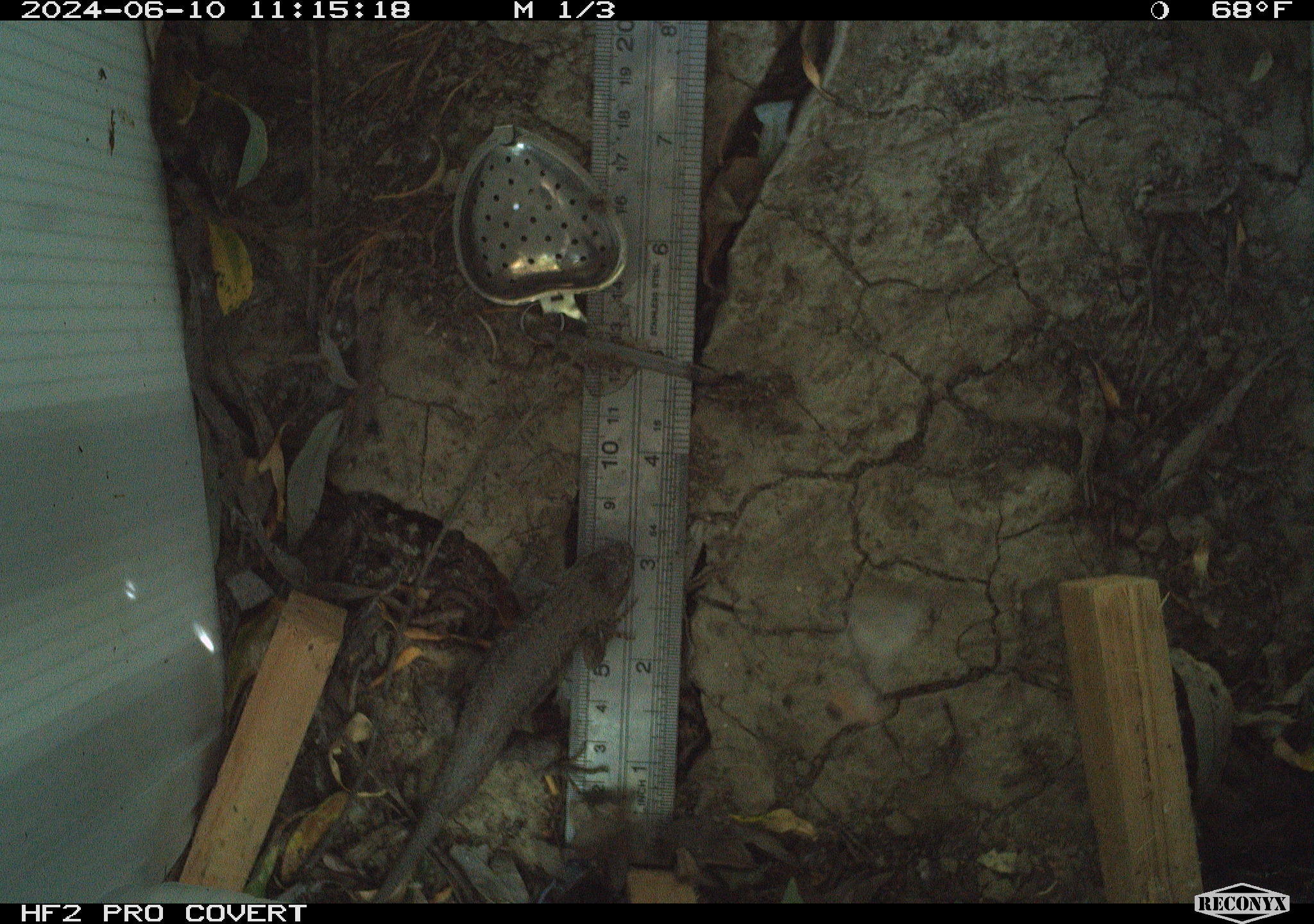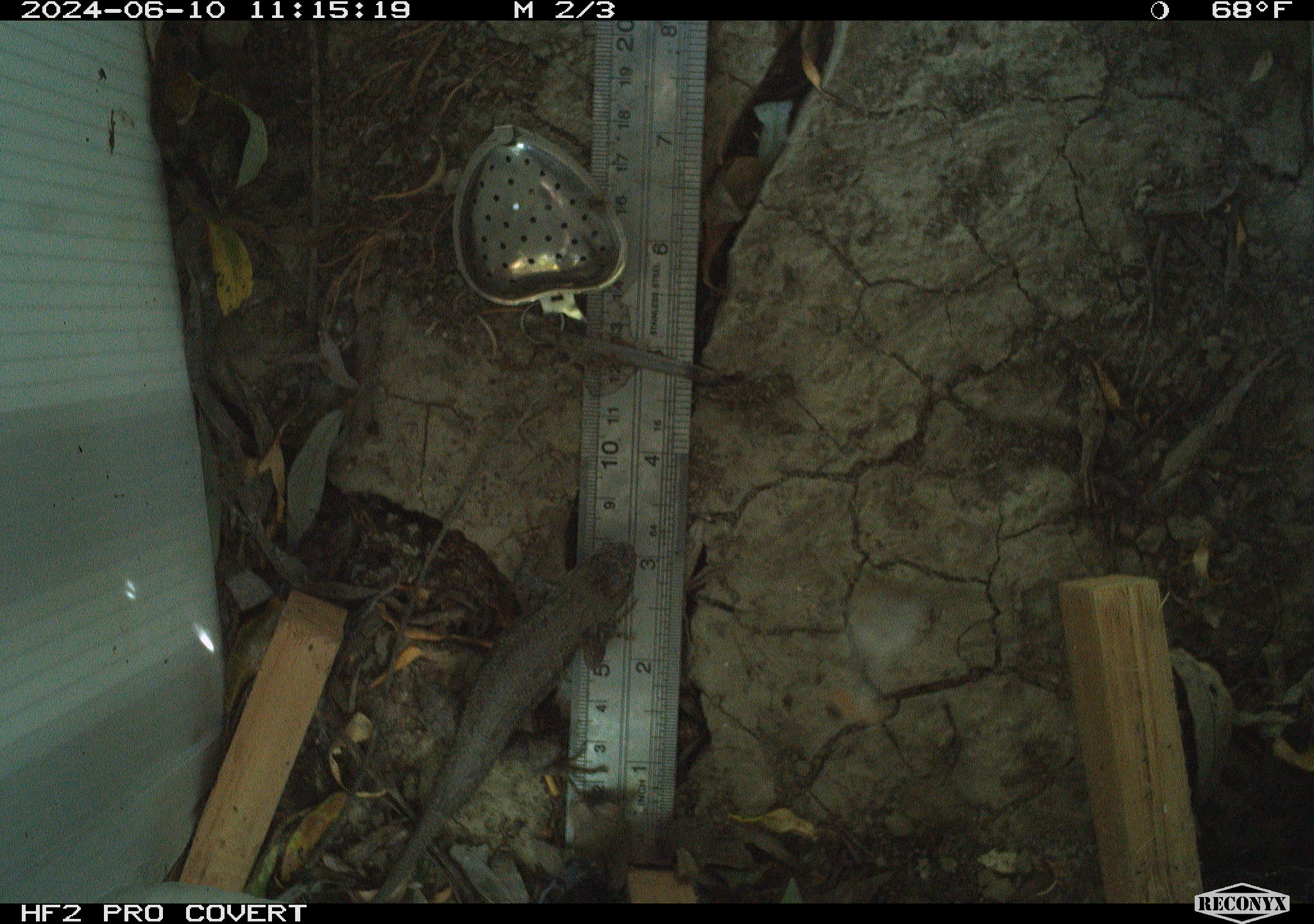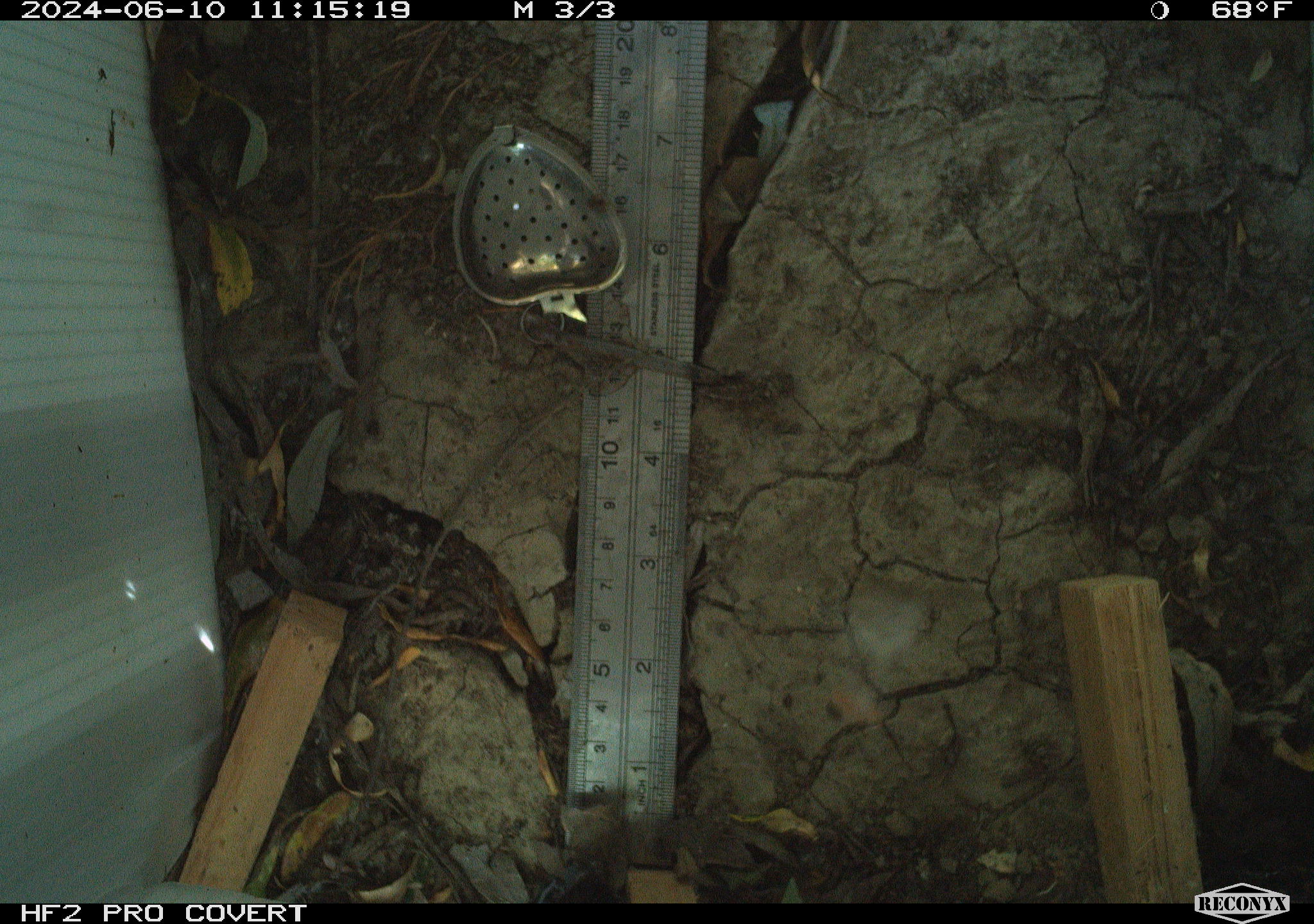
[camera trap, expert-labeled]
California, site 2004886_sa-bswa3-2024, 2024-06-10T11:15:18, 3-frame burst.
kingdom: Animalia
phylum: Chordata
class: Reptilia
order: Squamata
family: Phrynosomatidae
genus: Sceloporus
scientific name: Sceloporus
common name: spiny lizards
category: sceloporus species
Sceloporus species (spiny lizards) (Sceloporus).